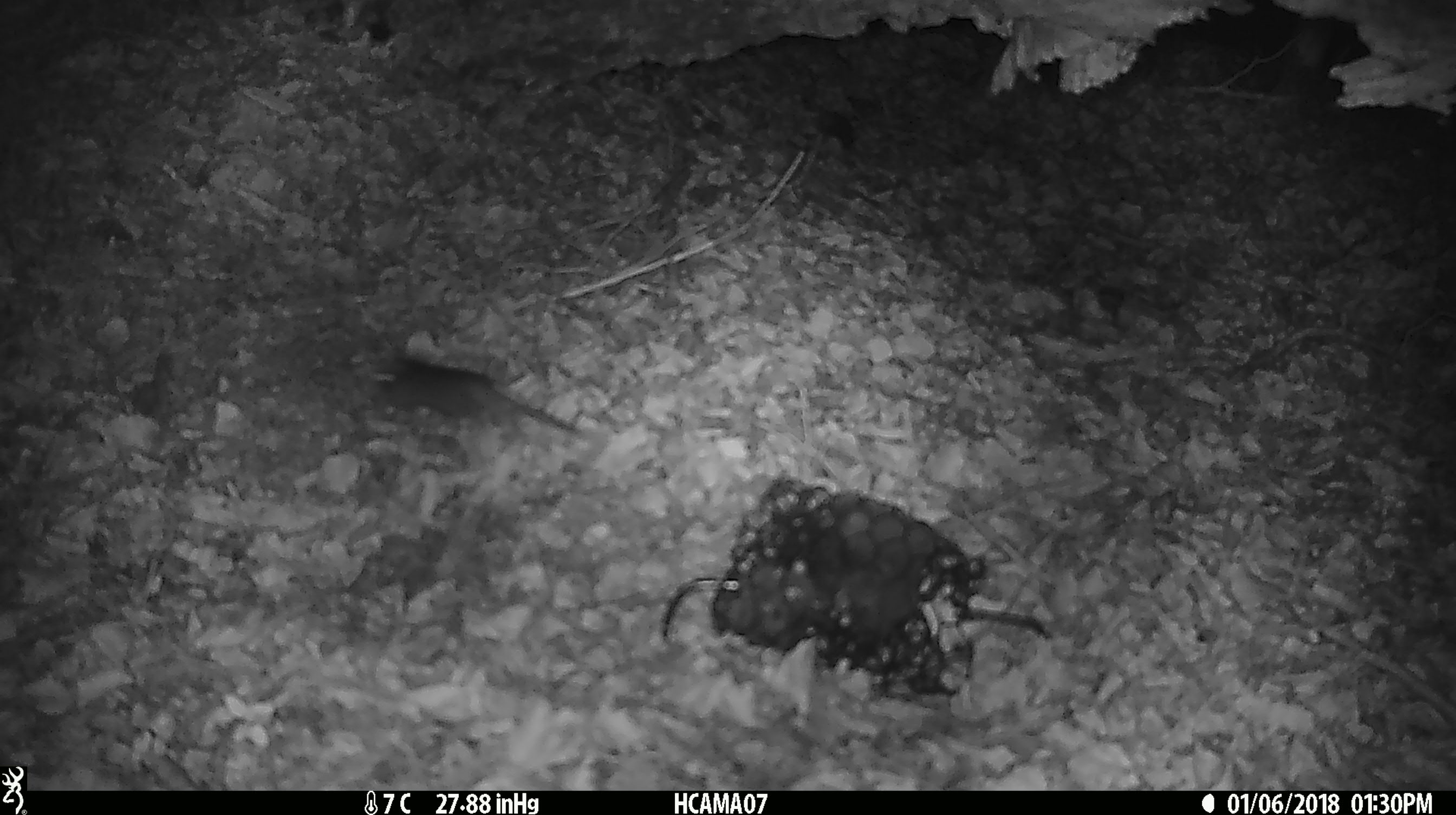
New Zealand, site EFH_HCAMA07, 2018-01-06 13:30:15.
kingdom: Animalia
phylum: Chordata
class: Mammalia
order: Rodentia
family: Muridae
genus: Mus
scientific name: Mus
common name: mouse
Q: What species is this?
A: Mouse (Mus).